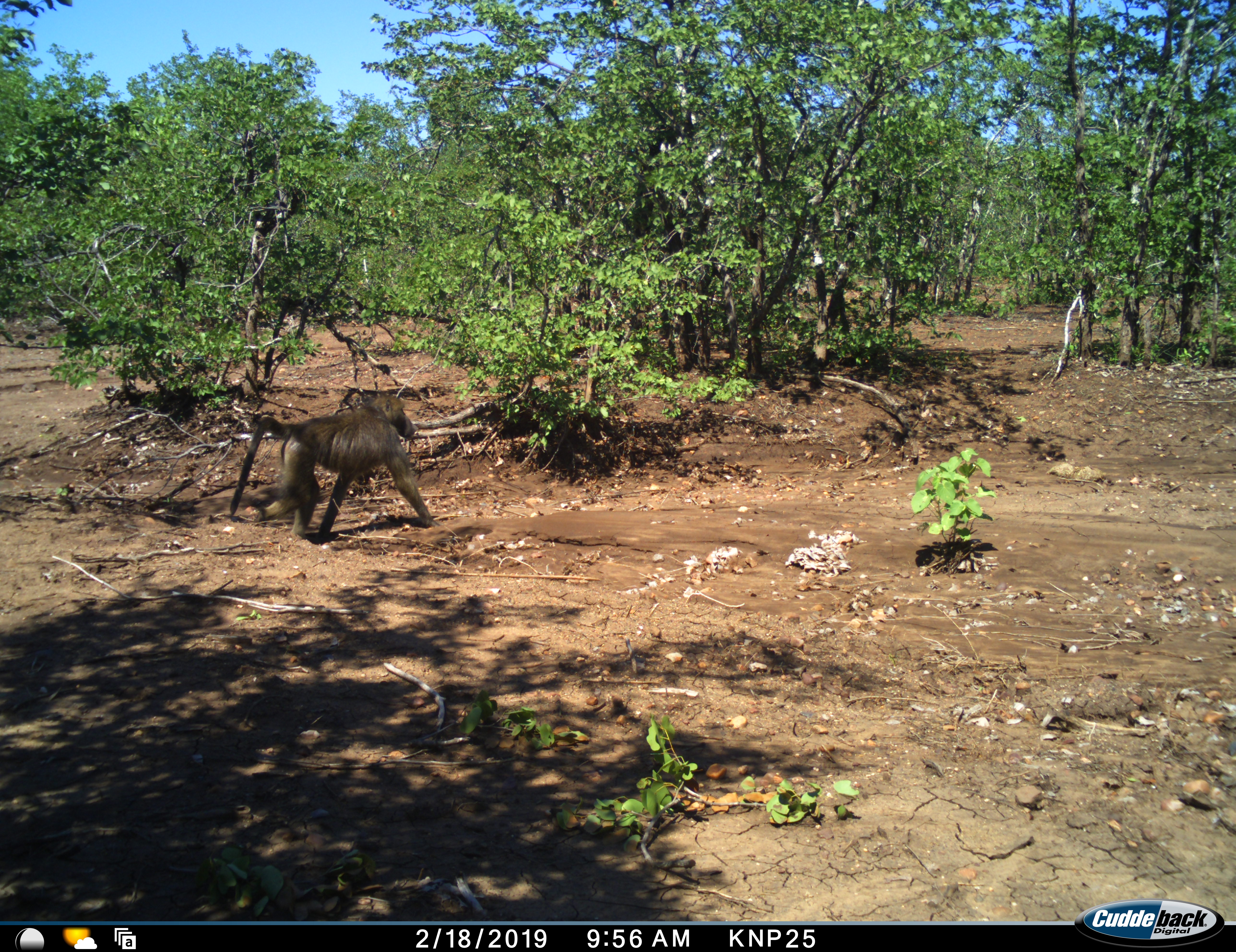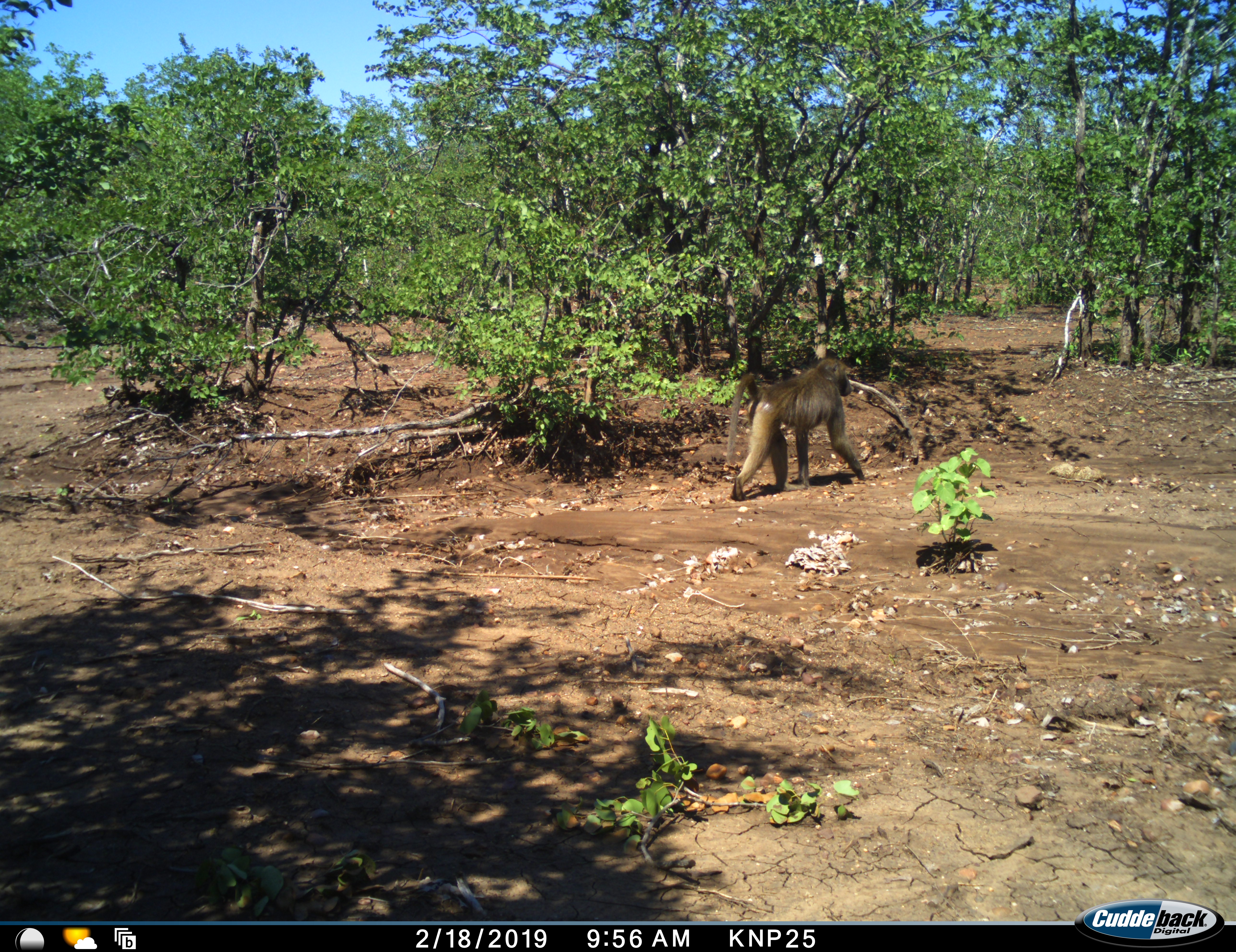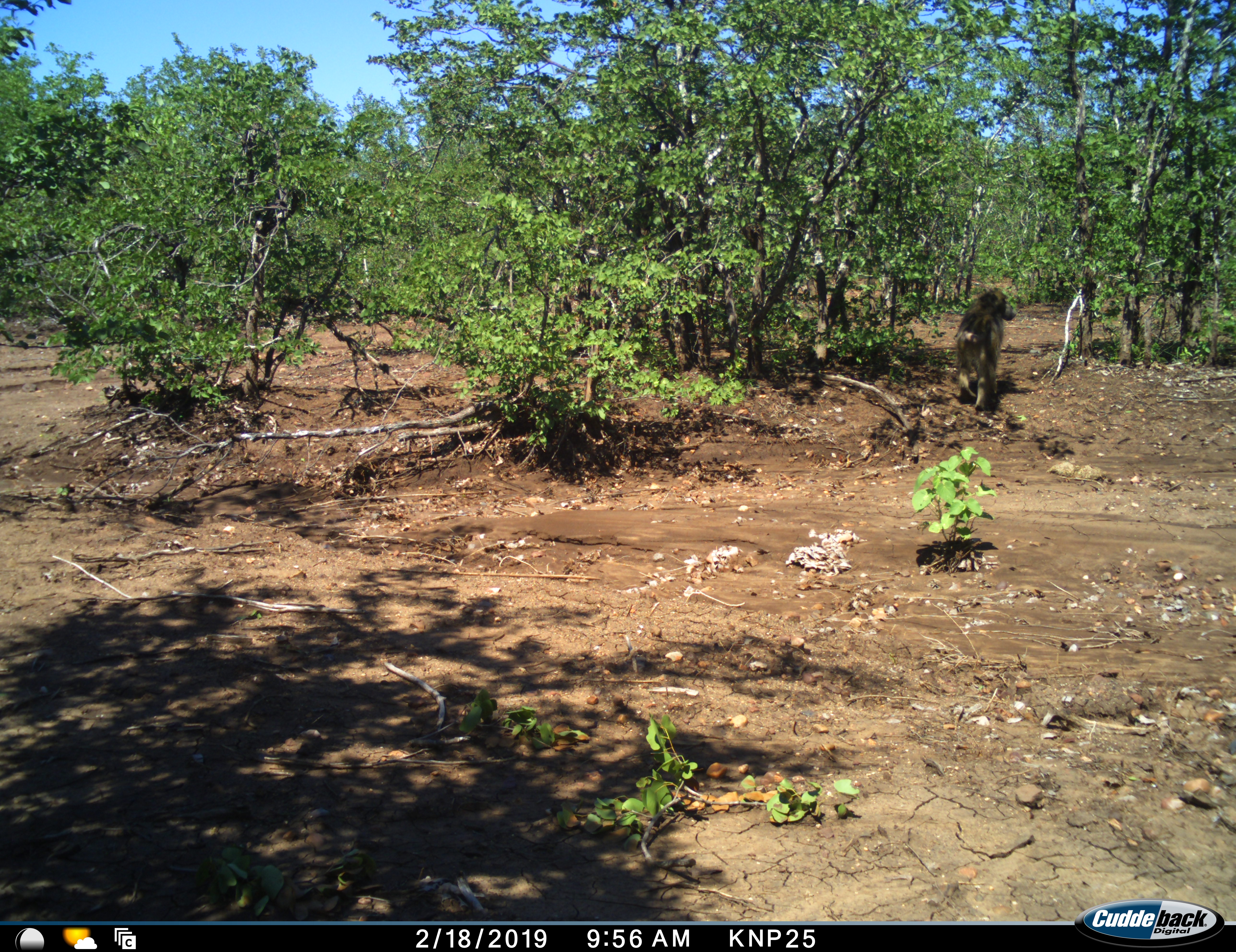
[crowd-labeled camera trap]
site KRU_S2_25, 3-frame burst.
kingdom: Animalia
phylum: Chordata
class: Mammalia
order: Primates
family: Cercopithecidae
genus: Papio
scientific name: Papio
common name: baboon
Baboon (Papio), count 1. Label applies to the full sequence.